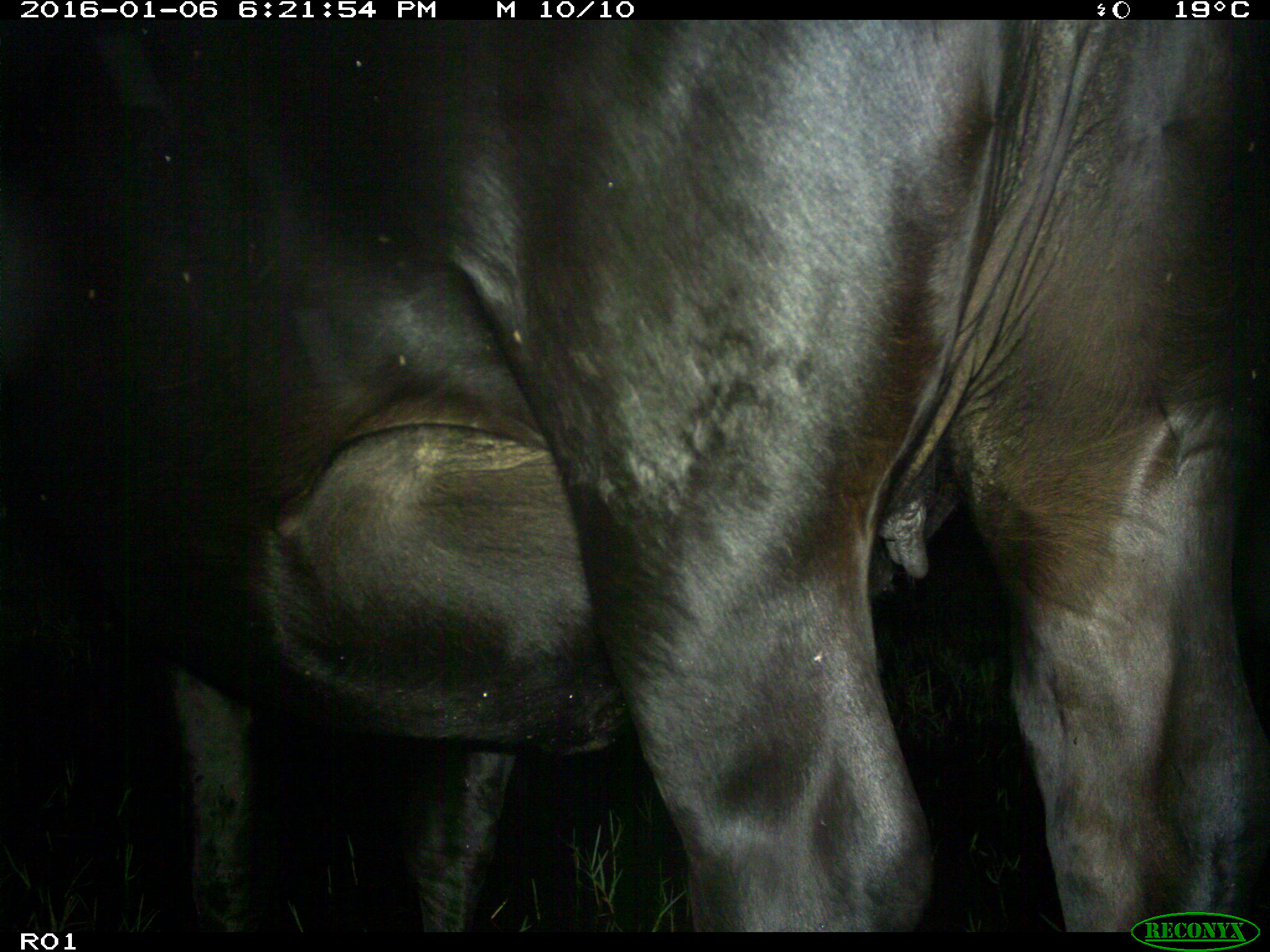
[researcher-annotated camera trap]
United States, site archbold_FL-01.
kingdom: Animalia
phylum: Chordata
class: Mammalia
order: Artiodactyla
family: Bovidae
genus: Bos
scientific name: Bos taurus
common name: domestic cow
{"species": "Bos taurus (domestic cow)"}